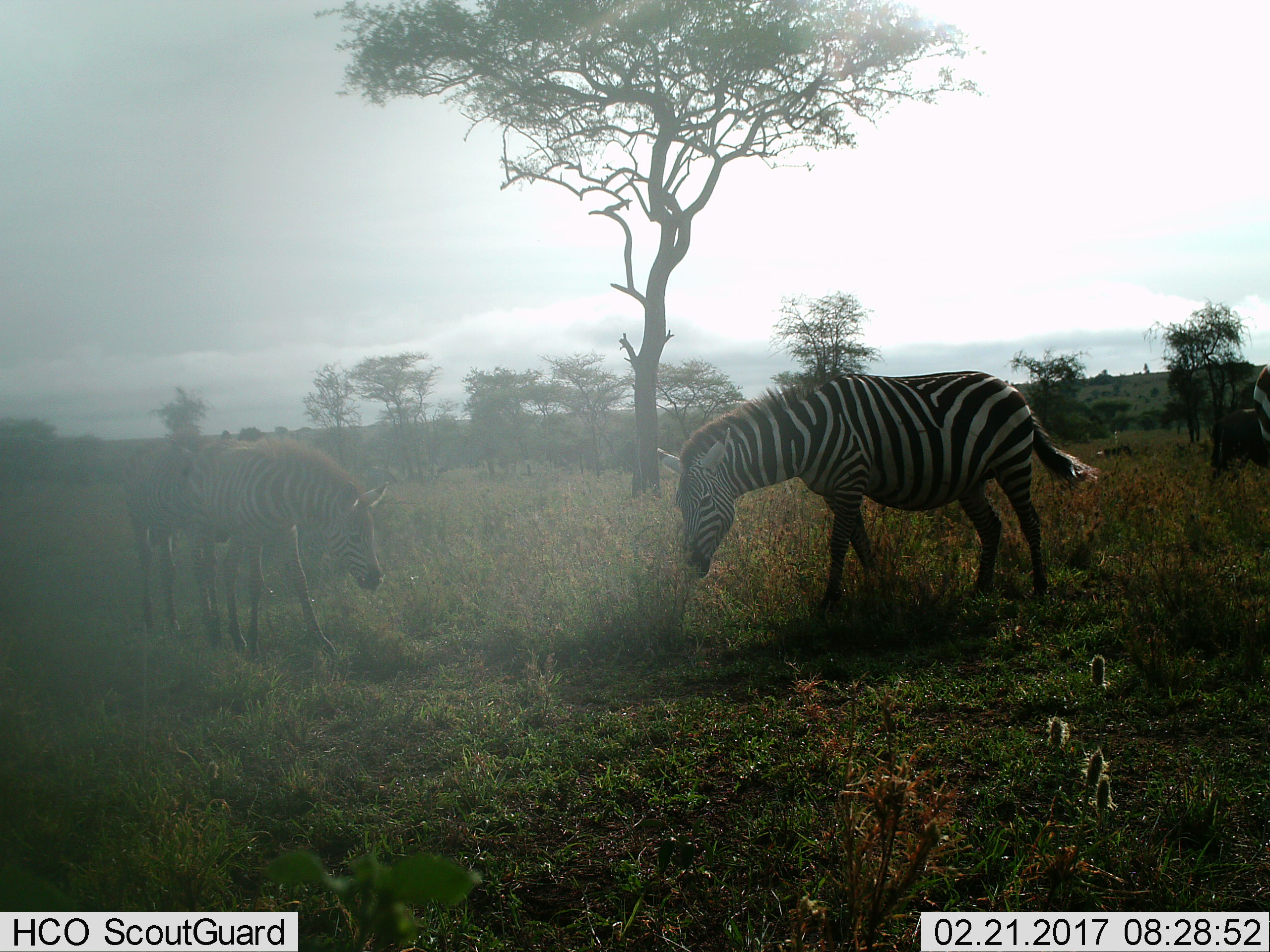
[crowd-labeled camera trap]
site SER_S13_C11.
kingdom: Animalia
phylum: Chordata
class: Mammalia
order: Perissodactyla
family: Equidae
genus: Equus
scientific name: Equus quagga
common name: plains zebra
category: zebraplains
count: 3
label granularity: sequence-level